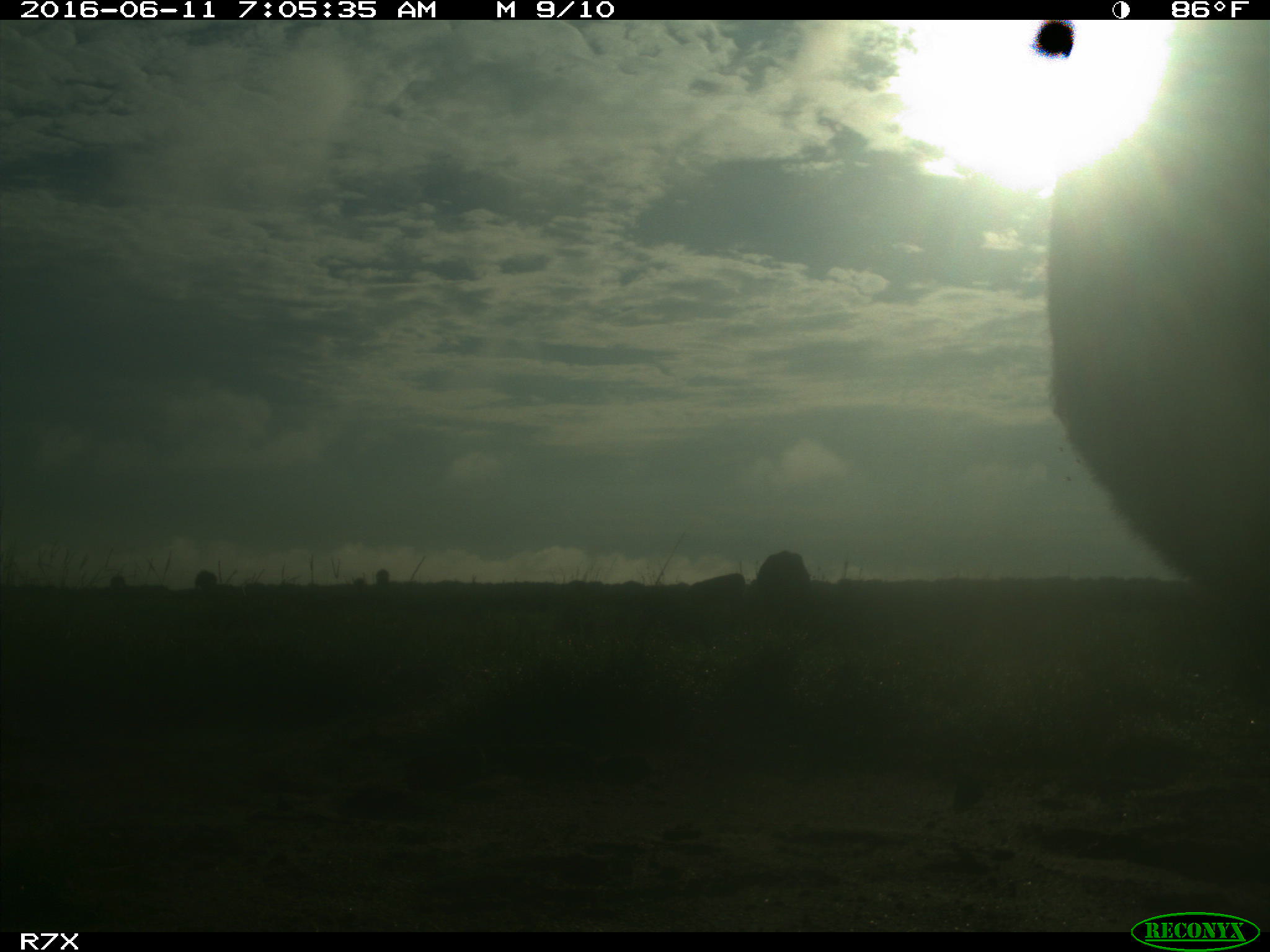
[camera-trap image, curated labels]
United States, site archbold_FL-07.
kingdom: Animalia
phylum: Chordata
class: Mammalia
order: Artiodactyla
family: Bovidae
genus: Bos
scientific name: Bos taurus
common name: domestic cow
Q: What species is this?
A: Bos taurus (domestic cow).